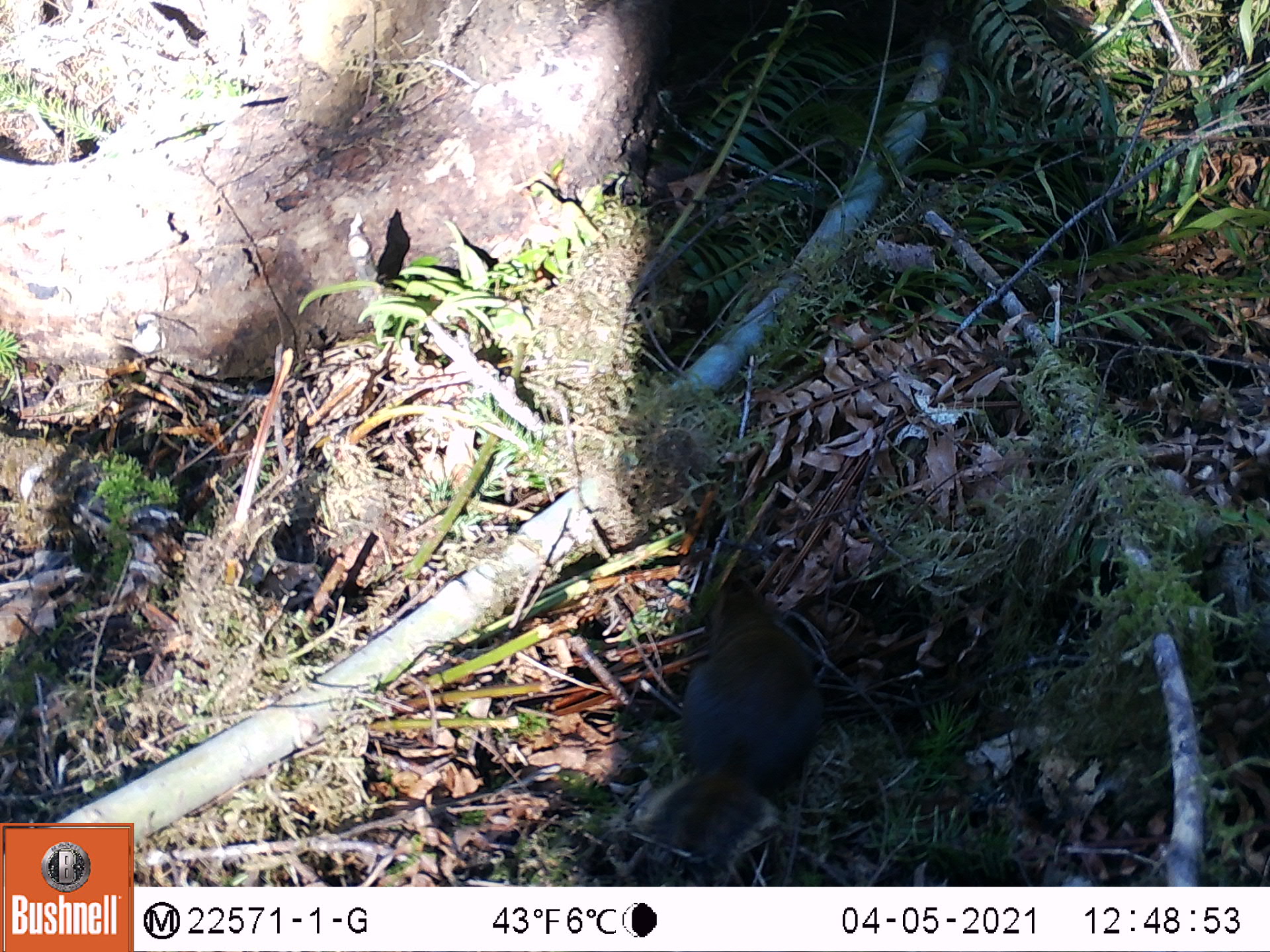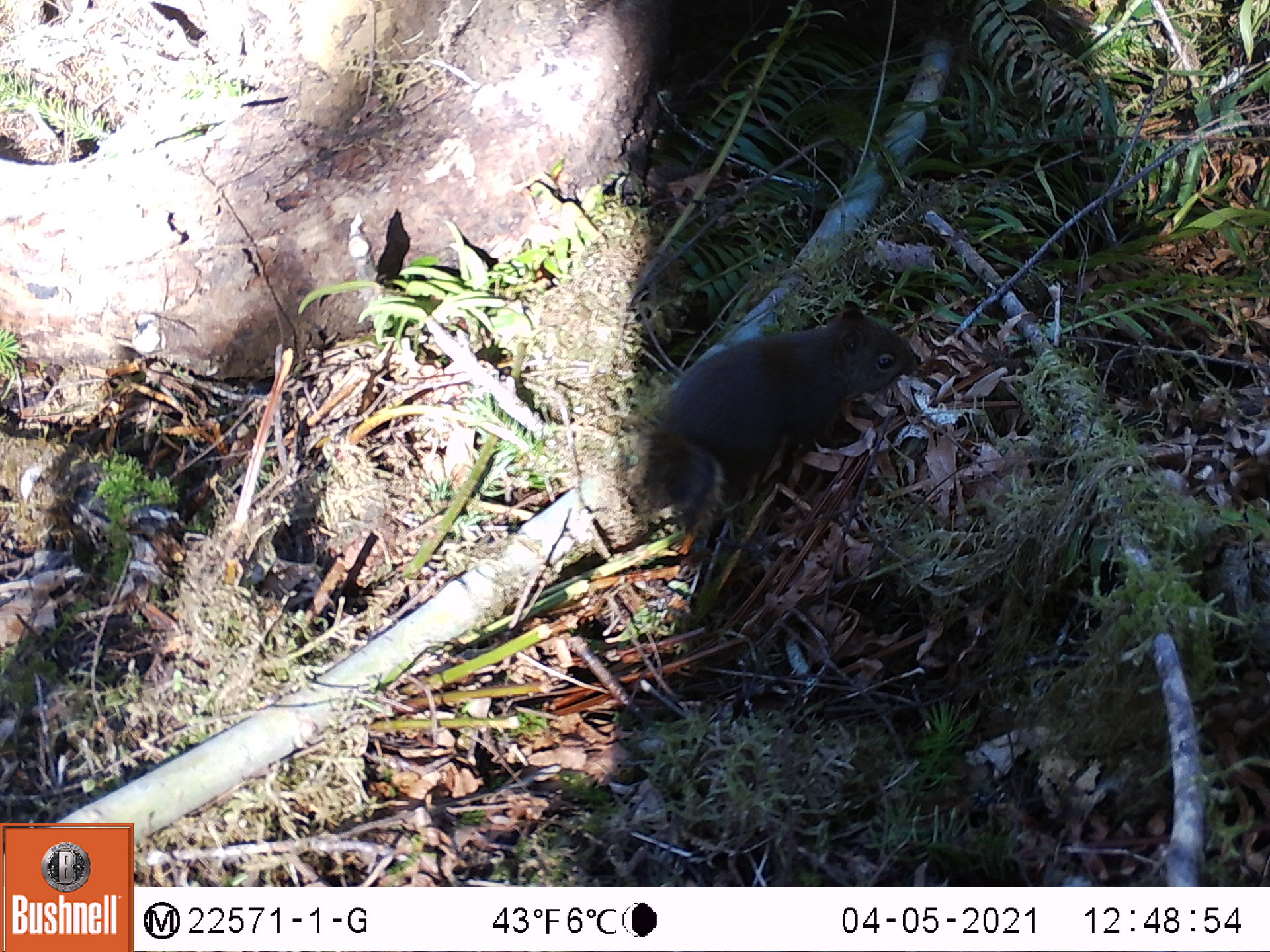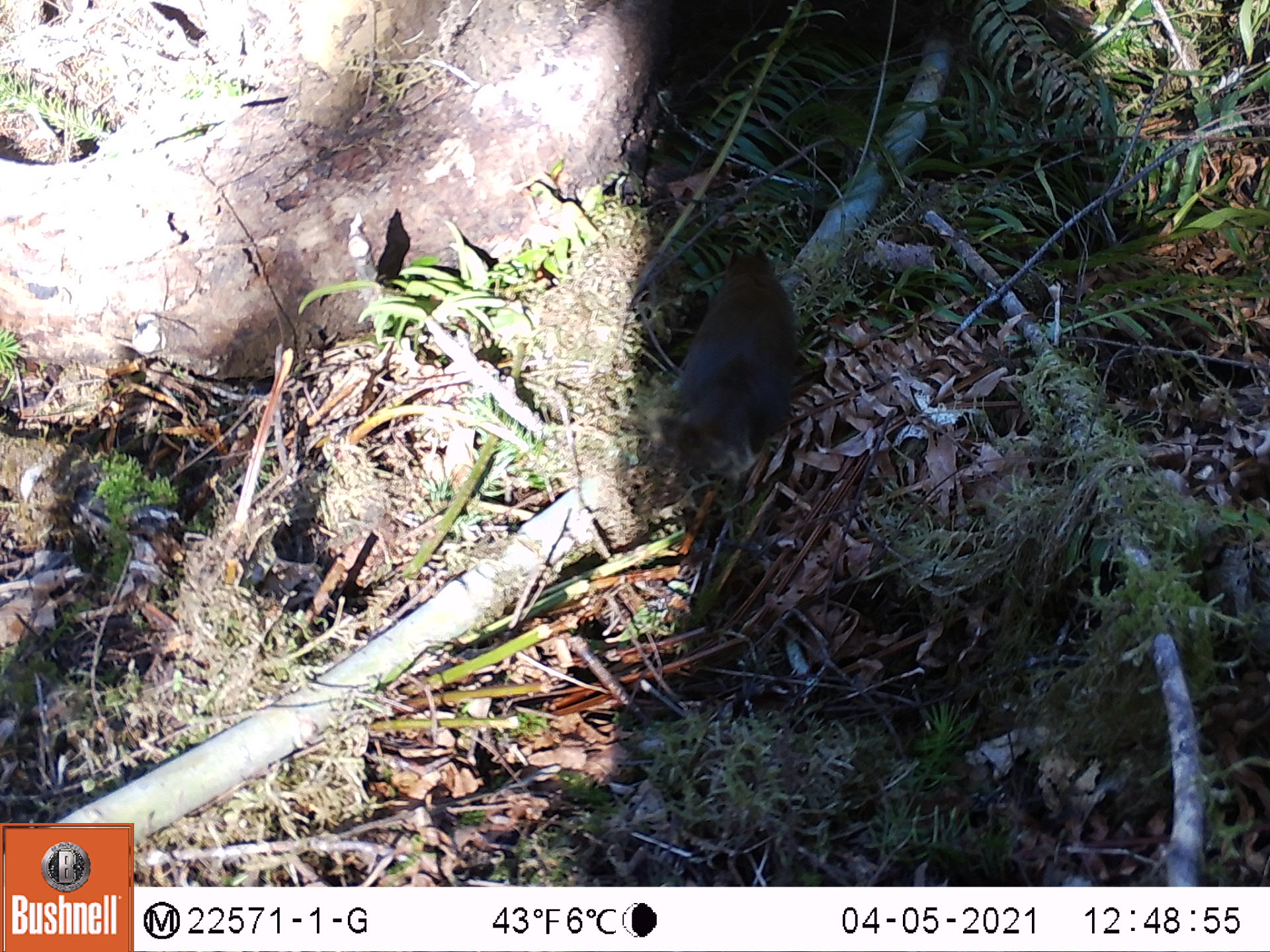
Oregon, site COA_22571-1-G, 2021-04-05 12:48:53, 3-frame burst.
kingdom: Animalia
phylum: Chordata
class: Mammalia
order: Rodentia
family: Sciuridae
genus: Tamiasciurus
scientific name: Tamiasciurus douglasii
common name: douglas squirrel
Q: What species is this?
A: Douglas squirrel (Tamiasciurus douglasii).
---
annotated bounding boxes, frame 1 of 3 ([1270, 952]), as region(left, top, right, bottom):
douglas squirrel: region(606, 572, 824, 871)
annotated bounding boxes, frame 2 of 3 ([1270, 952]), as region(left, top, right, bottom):
douglas squirrel: region(618, 279, 919, 536)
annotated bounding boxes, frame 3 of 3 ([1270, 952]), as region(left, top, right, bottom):
douglas squirrel: region(645, 230, 789, 485)